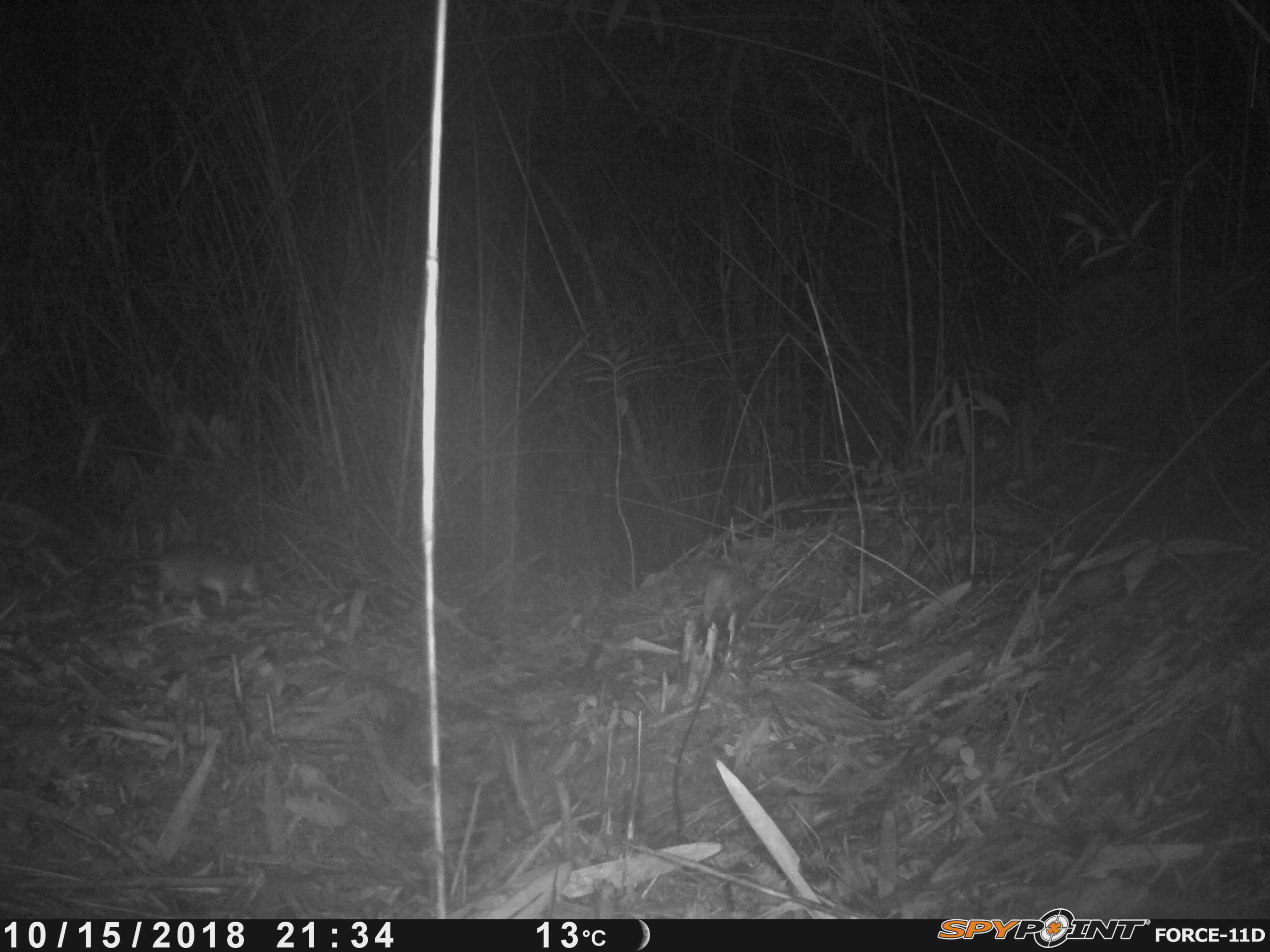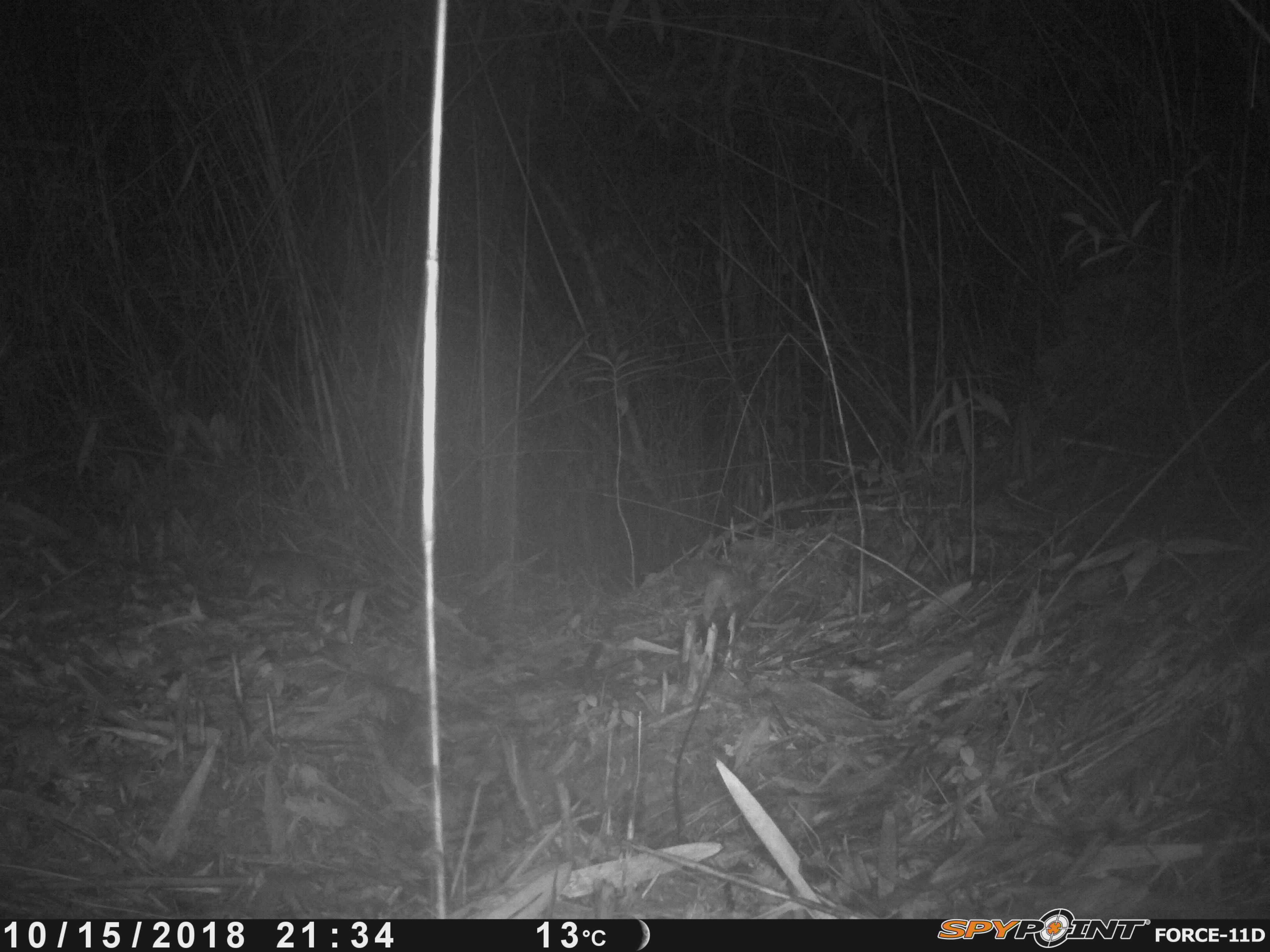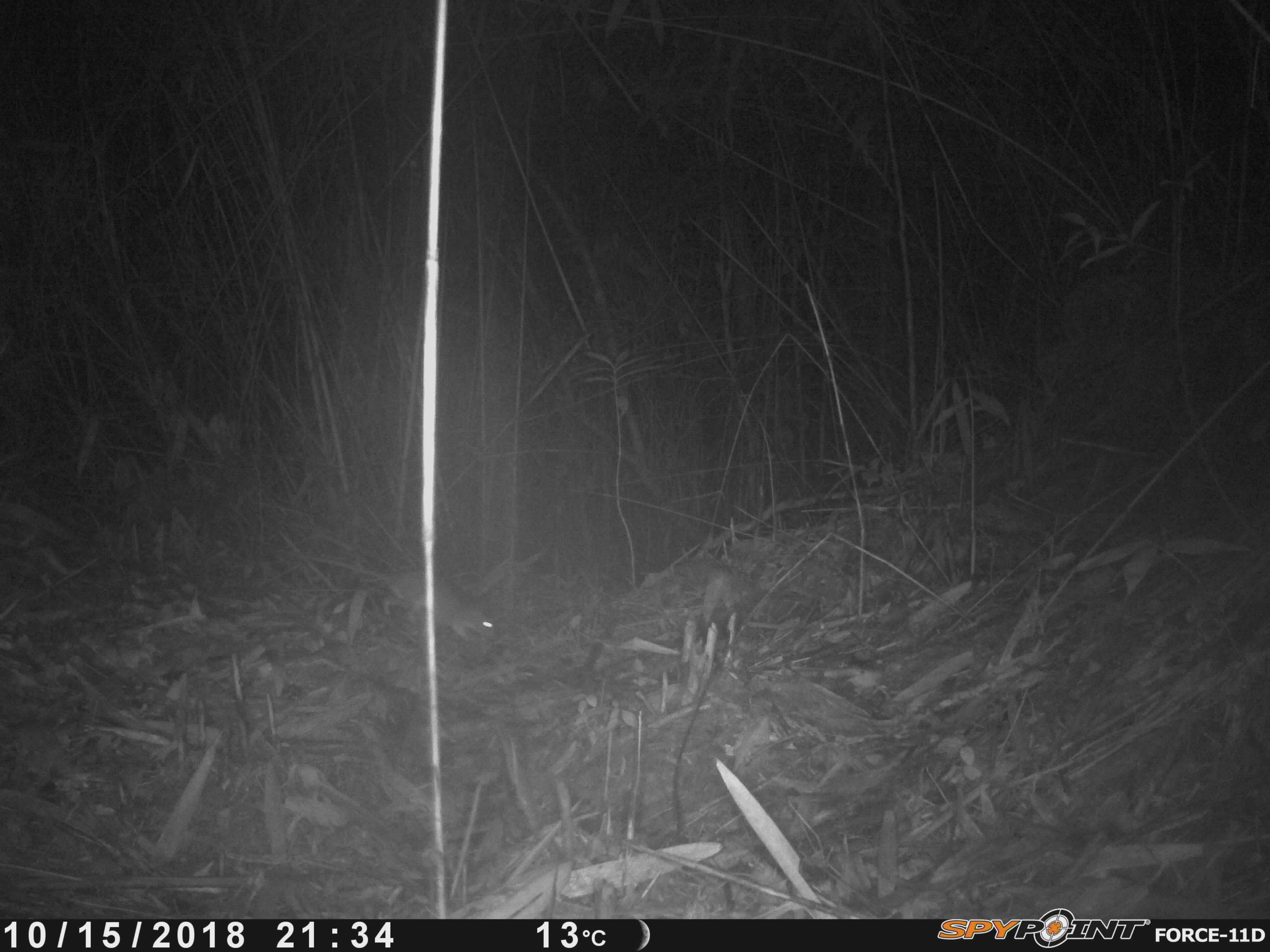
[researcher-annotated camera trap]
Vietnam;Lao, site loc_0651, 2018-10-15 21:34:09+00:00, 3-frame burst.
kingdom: Animalia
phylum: Chordata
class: Mammalia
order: Rodentia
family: Muridae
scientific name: Muridae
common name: old-world mice and rats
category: unidentified murid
Unidentified murid (old-world mice and rats) (Muridae). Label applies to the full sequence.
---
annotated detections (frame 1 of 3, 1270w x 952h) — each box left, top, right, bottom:
unidentified murid: 84, 543, 264, 613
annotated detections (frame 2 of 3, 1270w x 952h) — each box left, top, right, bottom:
unidentified murid: 208, 549, 328, 607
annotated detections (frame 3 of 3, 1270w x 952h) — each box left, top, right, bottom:
unidentified murid: 266, 548, 498, 646